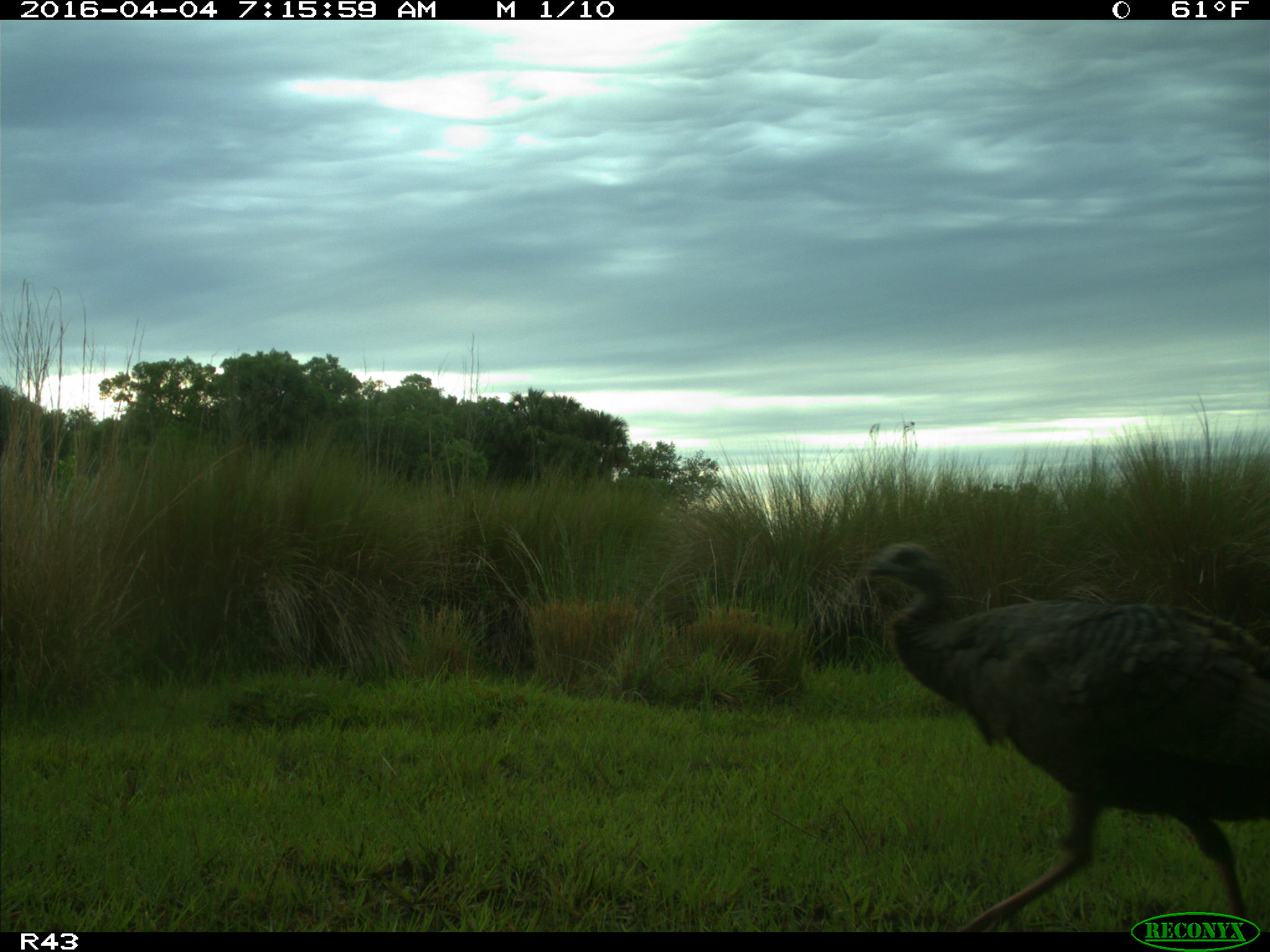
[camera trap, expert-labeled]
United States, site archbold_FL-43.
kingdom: Animalia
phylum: Chordata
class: Aves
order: Galliformes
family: Phasianidae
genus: Meleagris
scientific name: Meleagris gallopavo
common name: wild turkey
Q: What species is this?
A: Meleagris gallopavo (wild turkey).